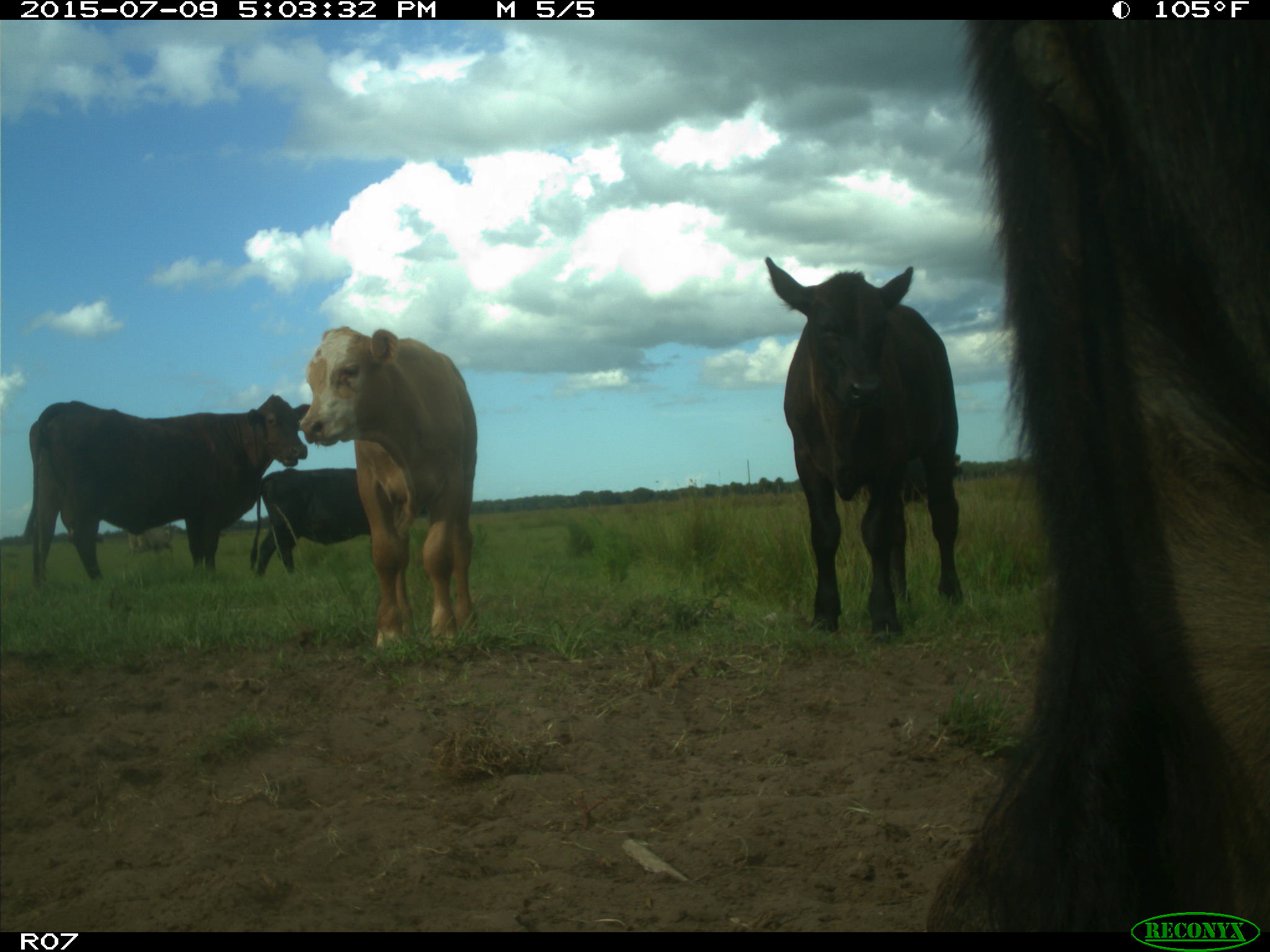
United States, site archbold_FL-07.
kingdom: Animalia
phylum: Chordata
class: Mammalia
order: Artiodactyla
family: Bovidae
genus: Bos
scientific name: Bos taurus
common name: domestic cow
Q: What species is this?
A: Bos taurus (domestic cow).